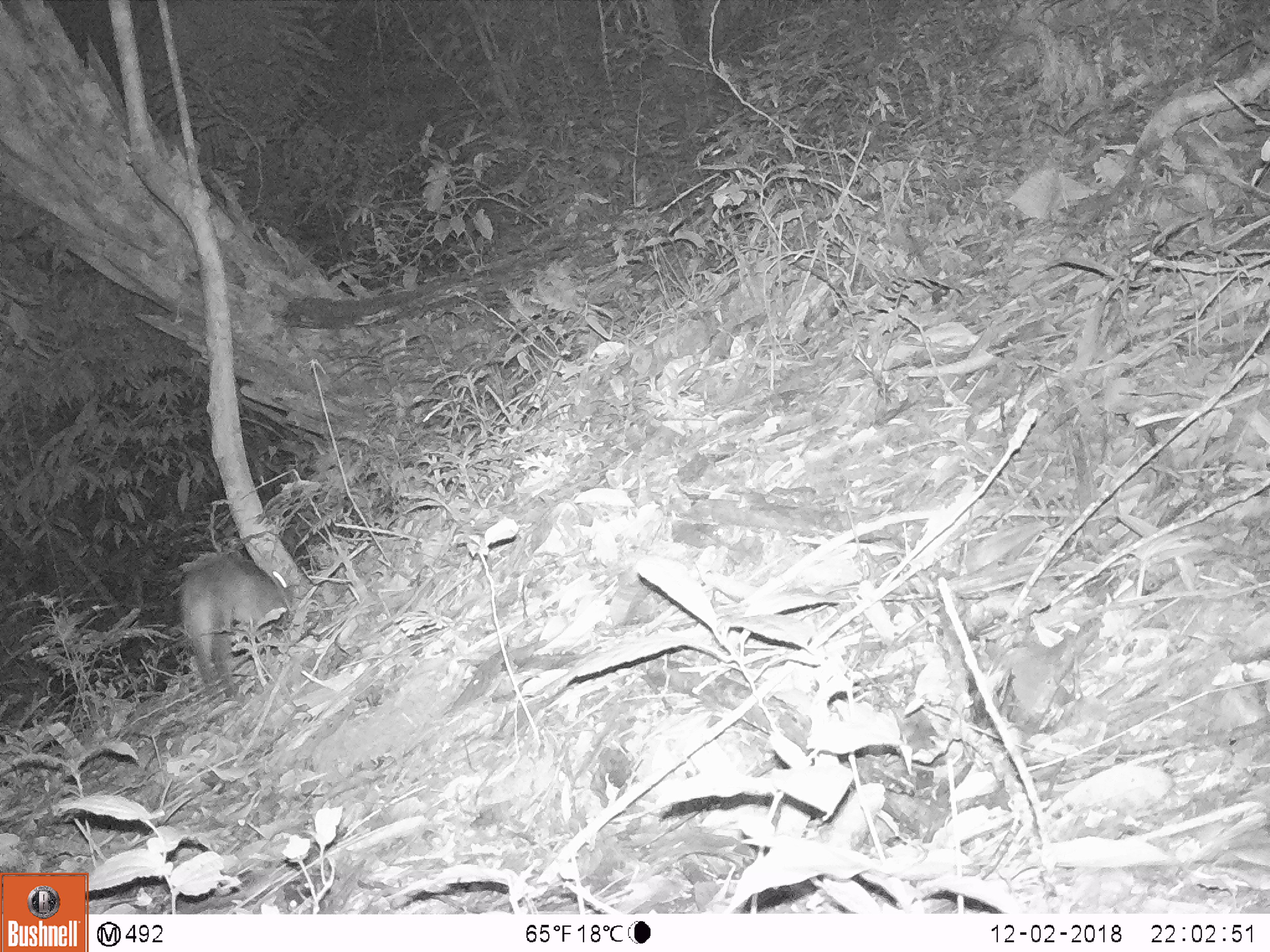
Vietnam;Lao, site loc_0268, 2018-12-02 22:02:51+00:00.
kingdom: Animalia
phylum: Chordata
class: Mammalia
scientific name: Mammalia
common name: mammal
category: unidentified small mammal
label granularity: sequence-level